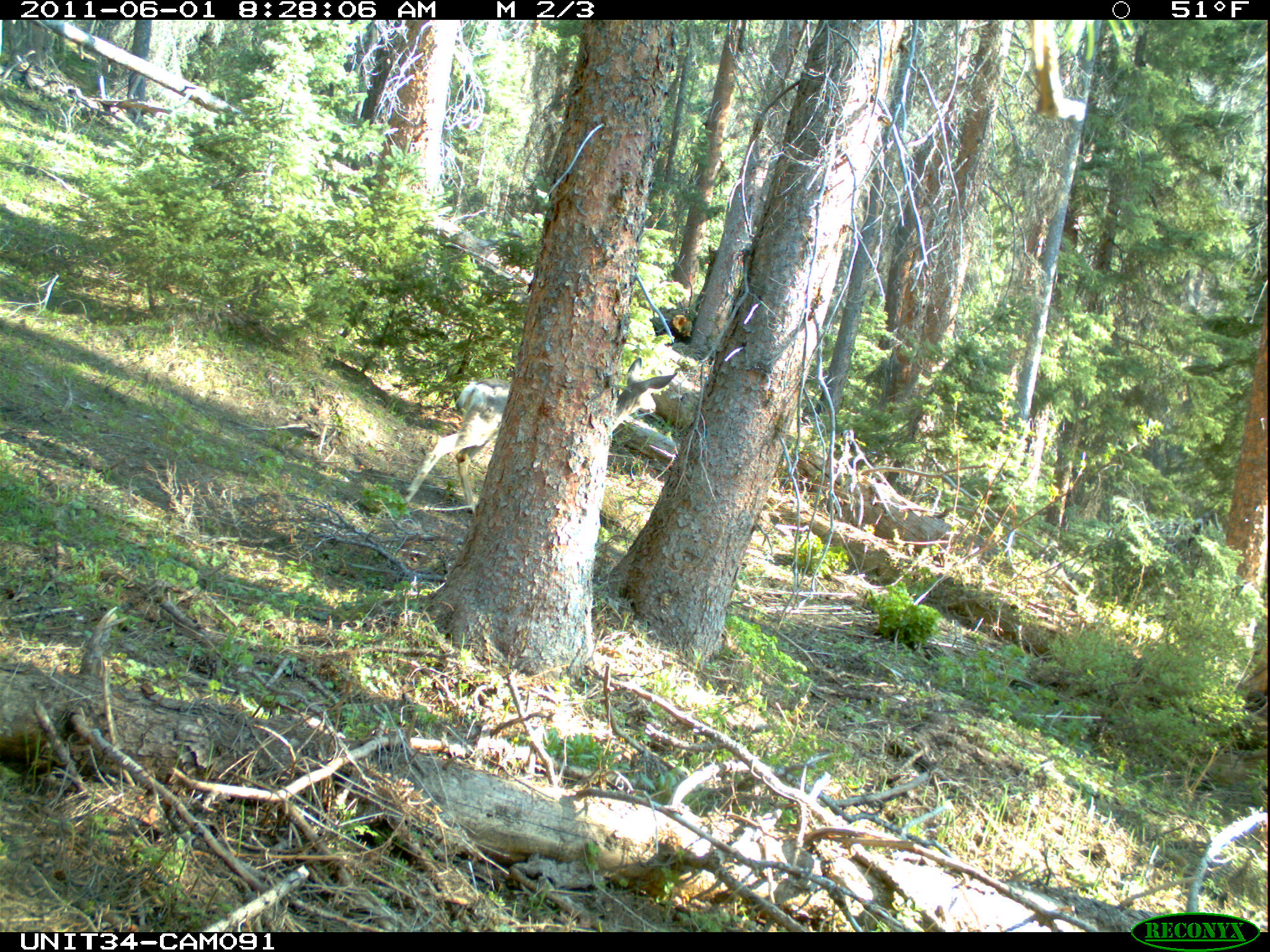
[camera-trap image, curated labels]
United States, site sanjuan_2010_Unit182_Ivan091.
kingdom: Animalia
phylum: Chordata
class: Mammalia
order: Artiodactyla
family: Cervidae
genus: Odocoileus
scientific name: Odocoileus hemionus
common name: mule deer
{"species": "Odocoileus hemionus (mule deer)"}